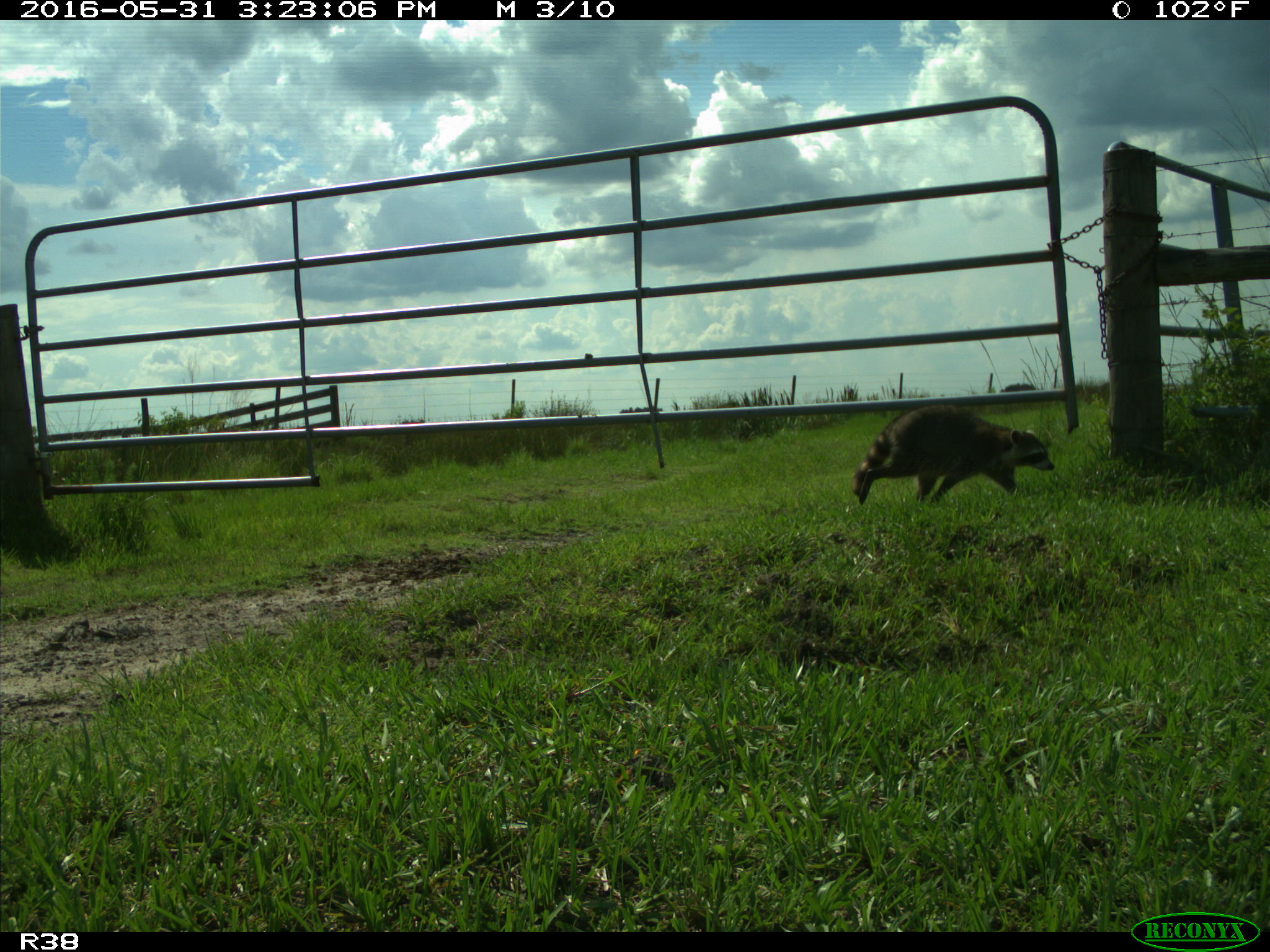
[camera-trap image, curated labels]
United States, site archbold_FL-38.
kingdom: Animalia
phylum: Chordata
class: Mammalia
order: Carnivora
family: Procyonidae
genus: Procyon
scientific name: Procyon lotor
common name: common raccoon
Procyon lotor (common raccoon).